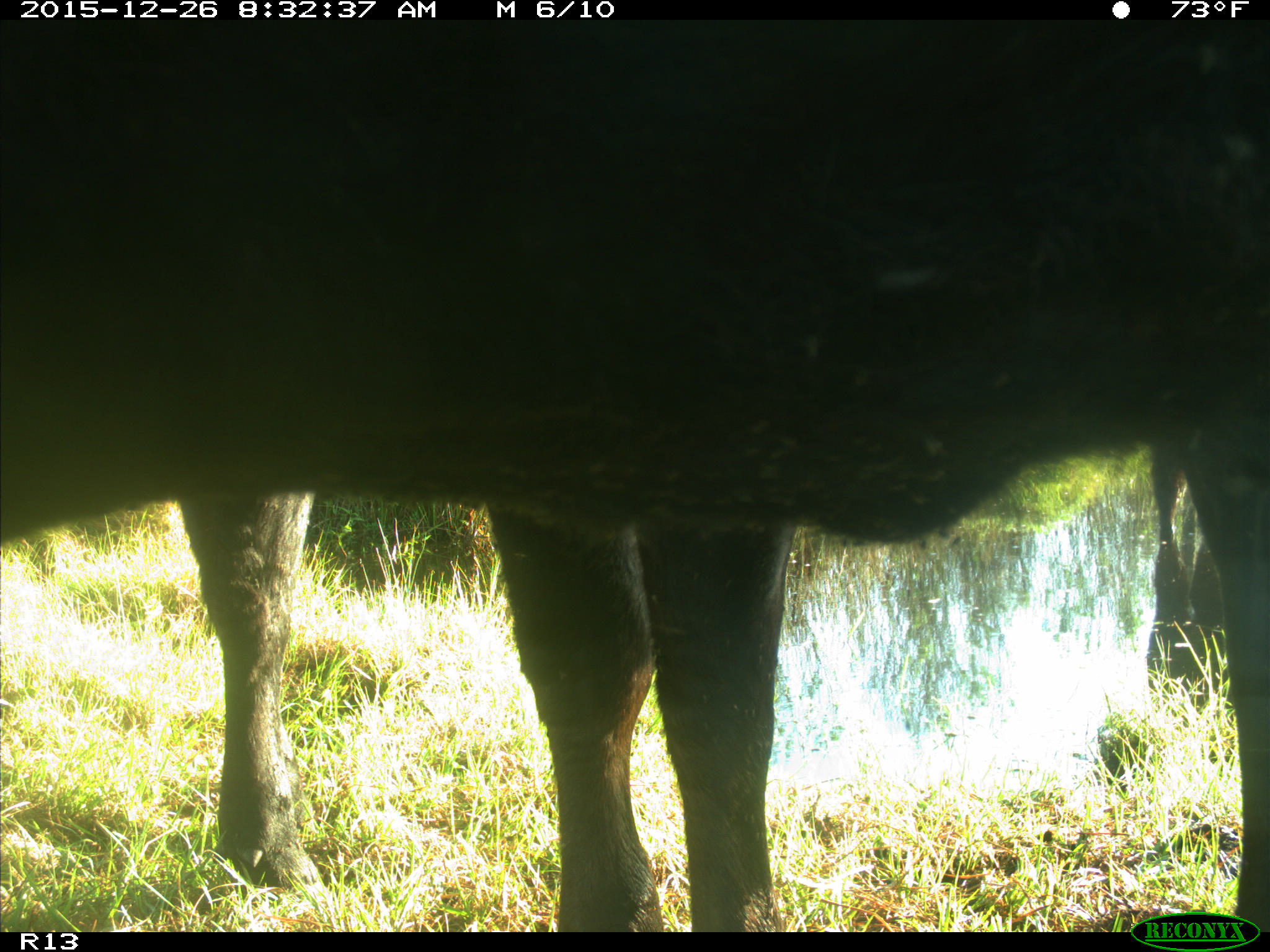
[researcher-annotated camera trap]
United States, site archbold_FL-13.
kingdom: Animalia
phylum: Chordata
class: Mammalia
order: Artiodactyla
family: Bovidae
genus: Bos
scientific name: Bos taurus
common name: domestic cow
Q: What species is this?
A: Bos taurus (domestic cow).